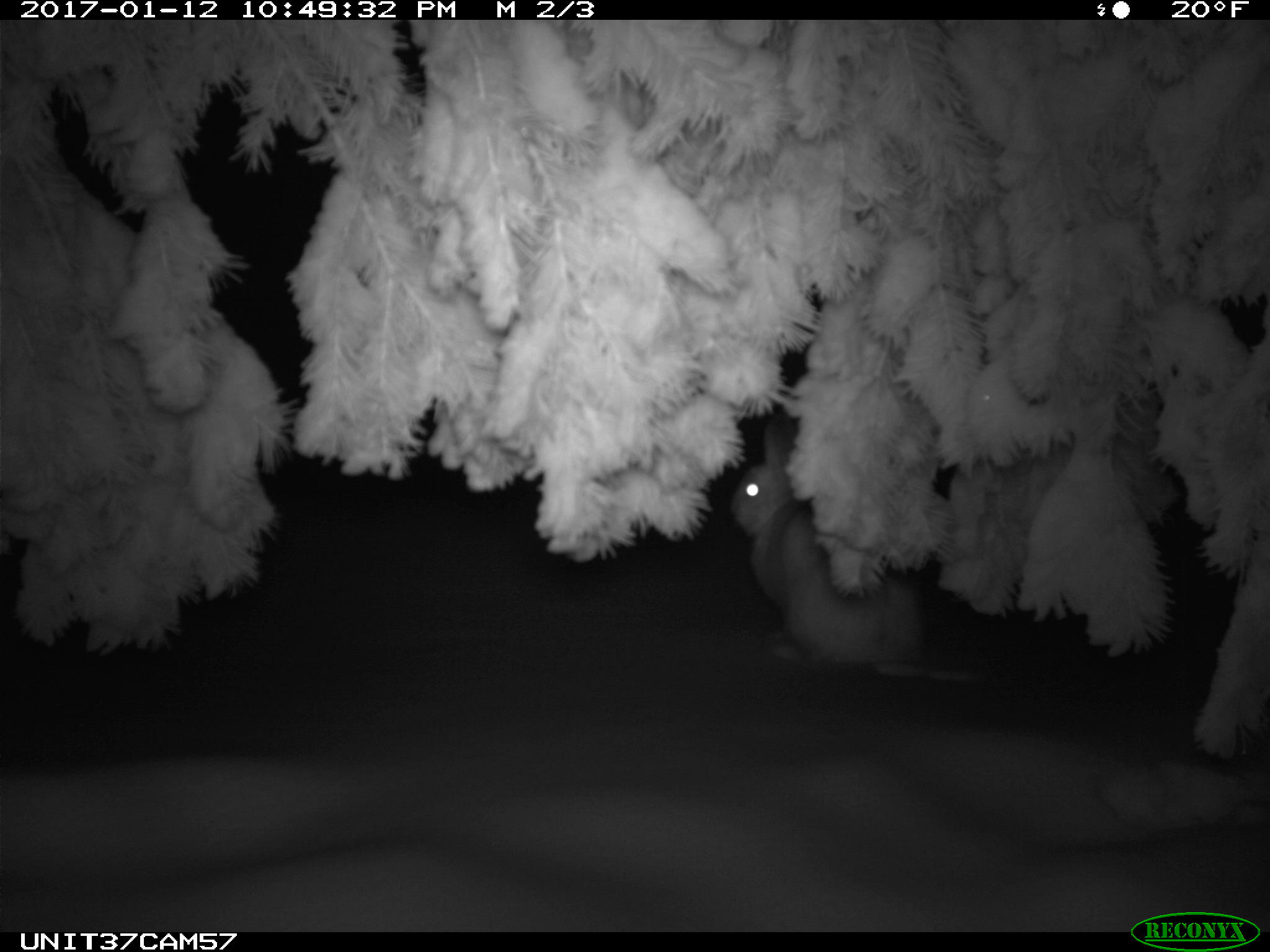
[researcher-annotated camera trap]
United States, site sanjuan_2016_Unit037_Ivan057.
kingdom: Animalia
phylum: Chordata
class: Mammalia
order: Lagomorpha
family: Leporidae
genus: Lepus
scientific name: Lepus americanus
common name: snowshoe hare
Lepus americanus (snowshoe hare).